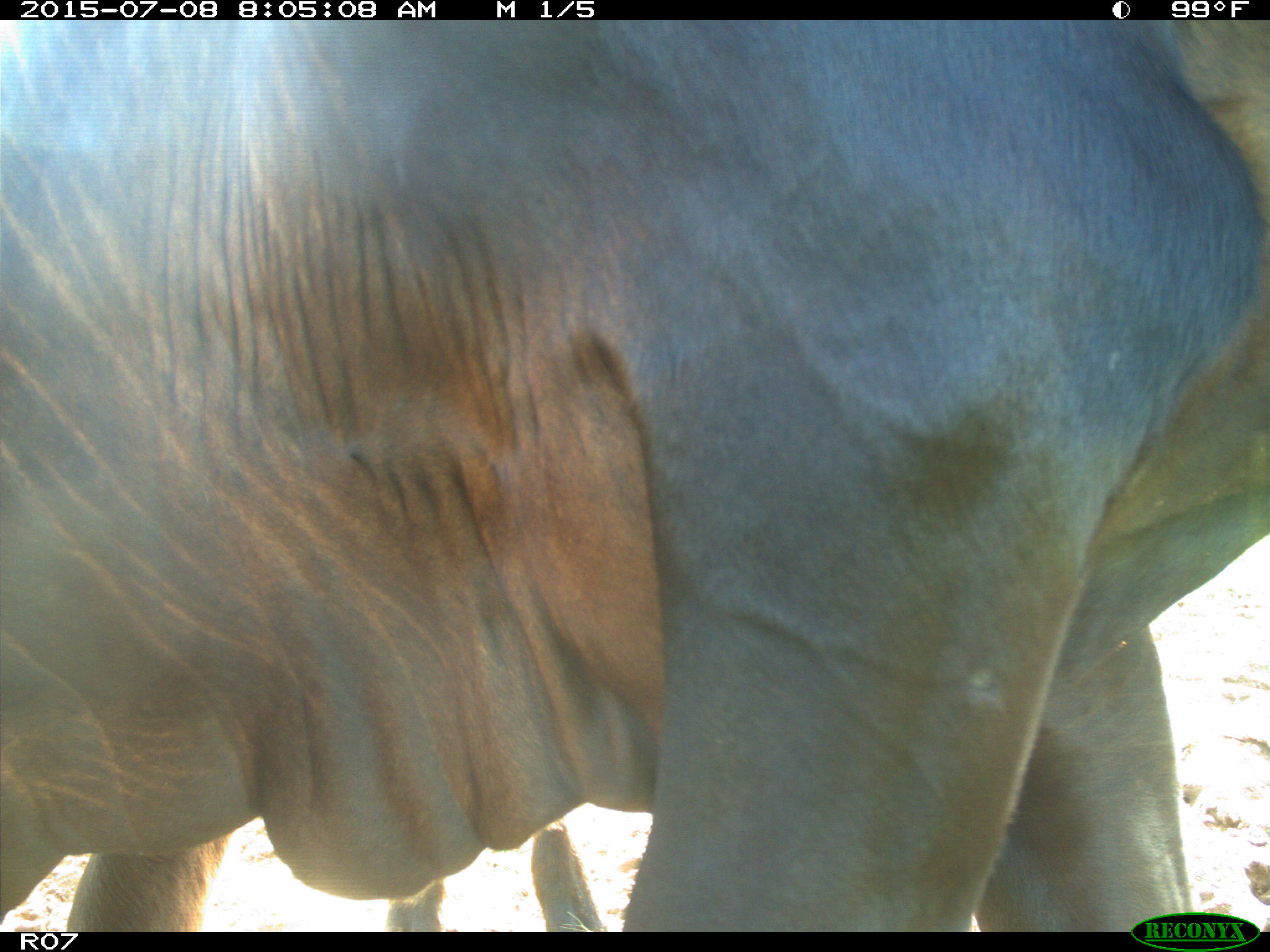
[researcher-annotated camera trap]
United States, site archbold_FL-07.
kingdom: Animalia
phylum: Chordata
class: Mammalia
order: Artiodactyla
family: Bovidae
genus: Bos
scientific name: Bos taurus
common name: domestic cow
Bos taurus (domestic cow).